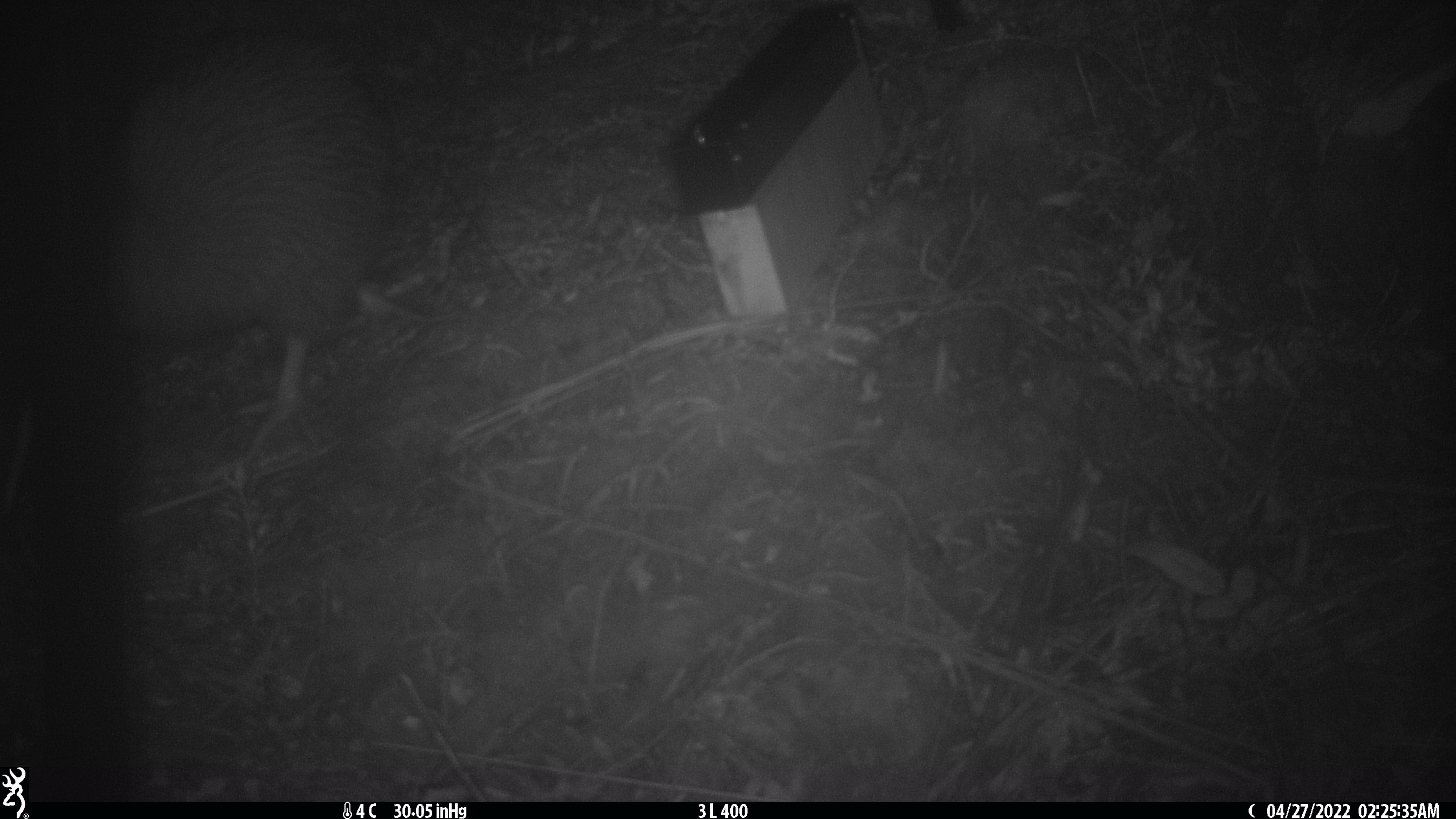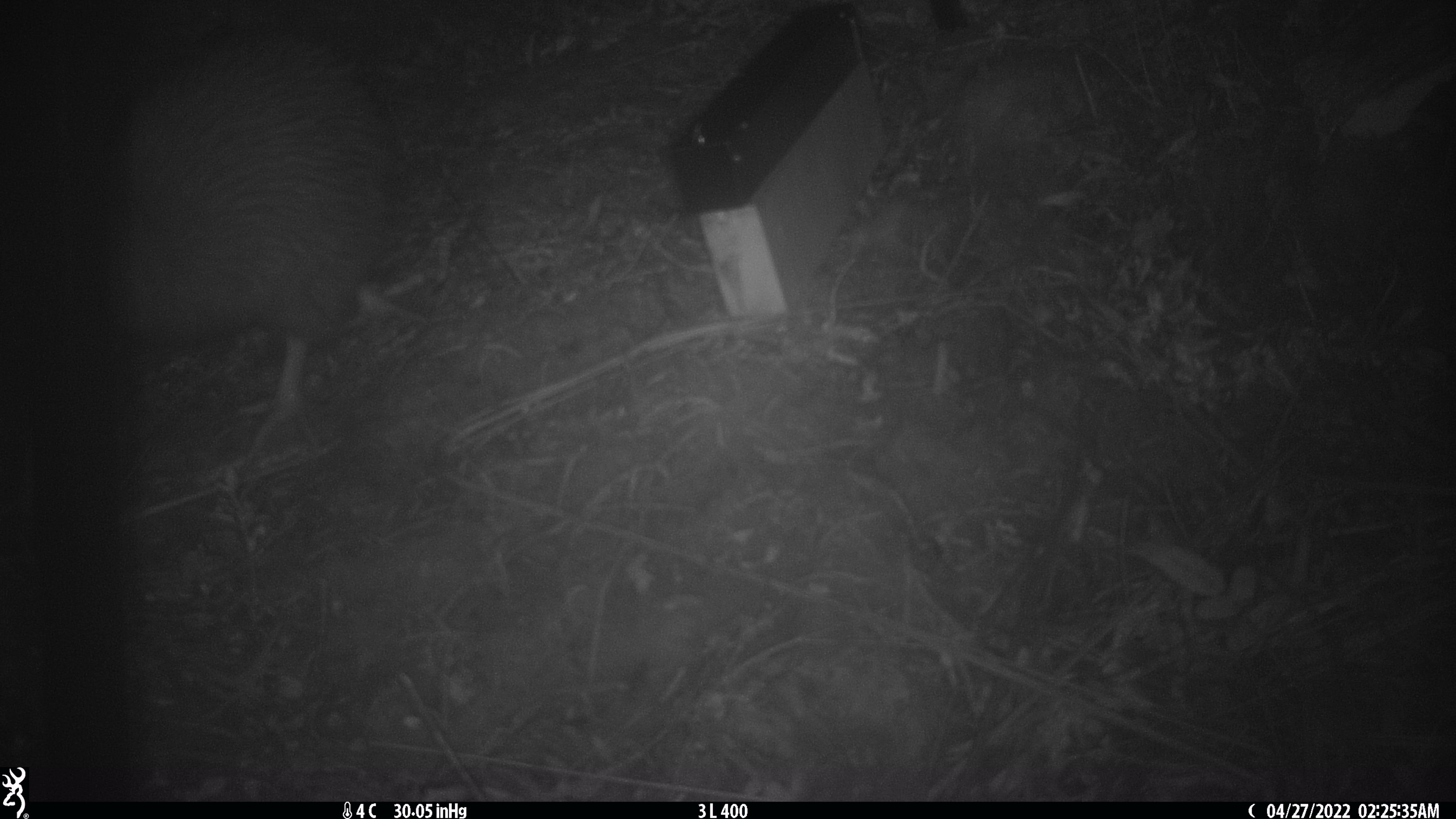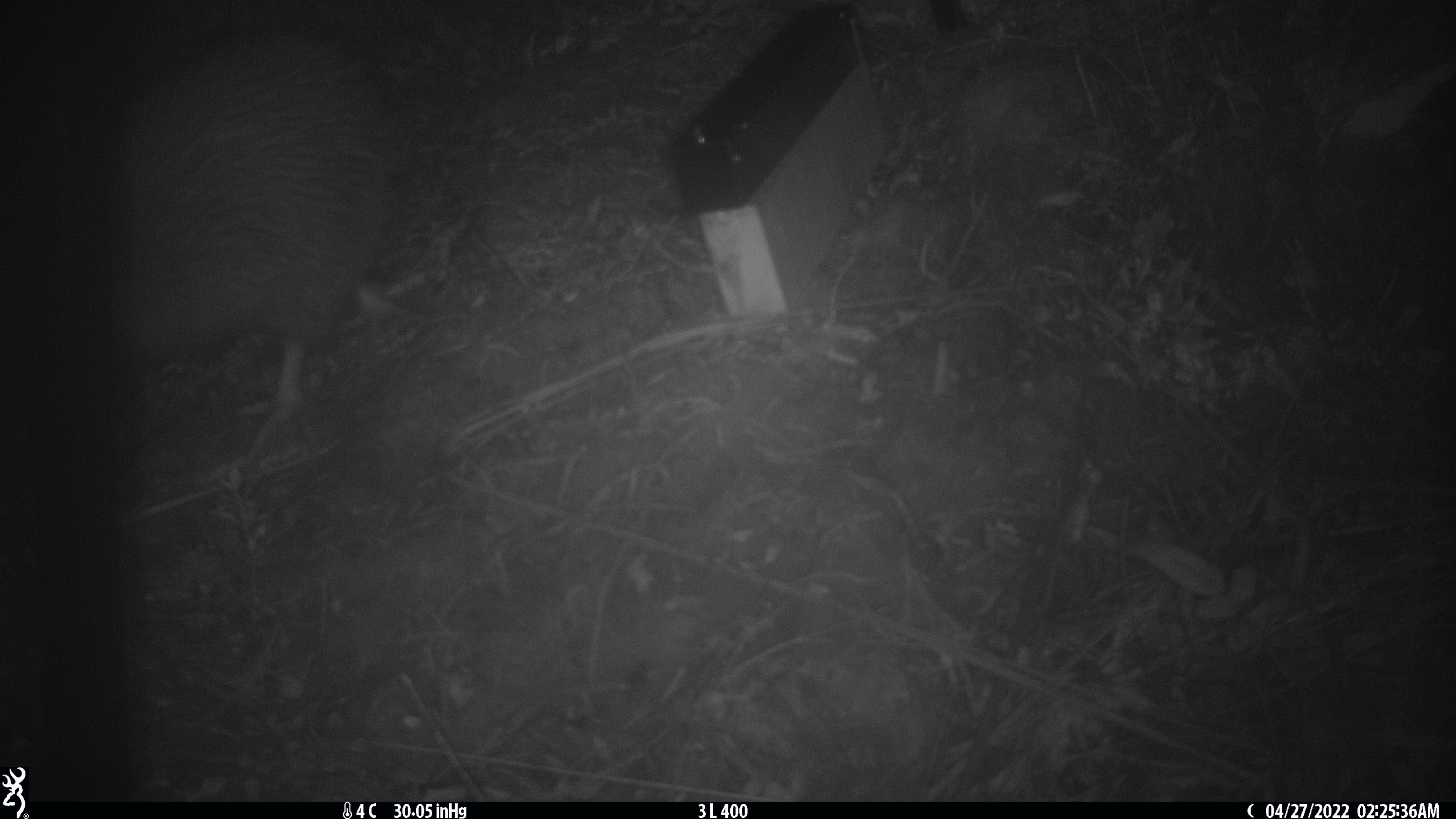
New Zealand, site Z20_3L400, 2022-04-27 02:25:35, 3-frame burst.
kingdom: Animalia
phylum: Chordata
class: Aves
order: Apterygiformes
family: Apterygidae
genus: Apteryx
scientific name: Apteryx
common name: kiwi